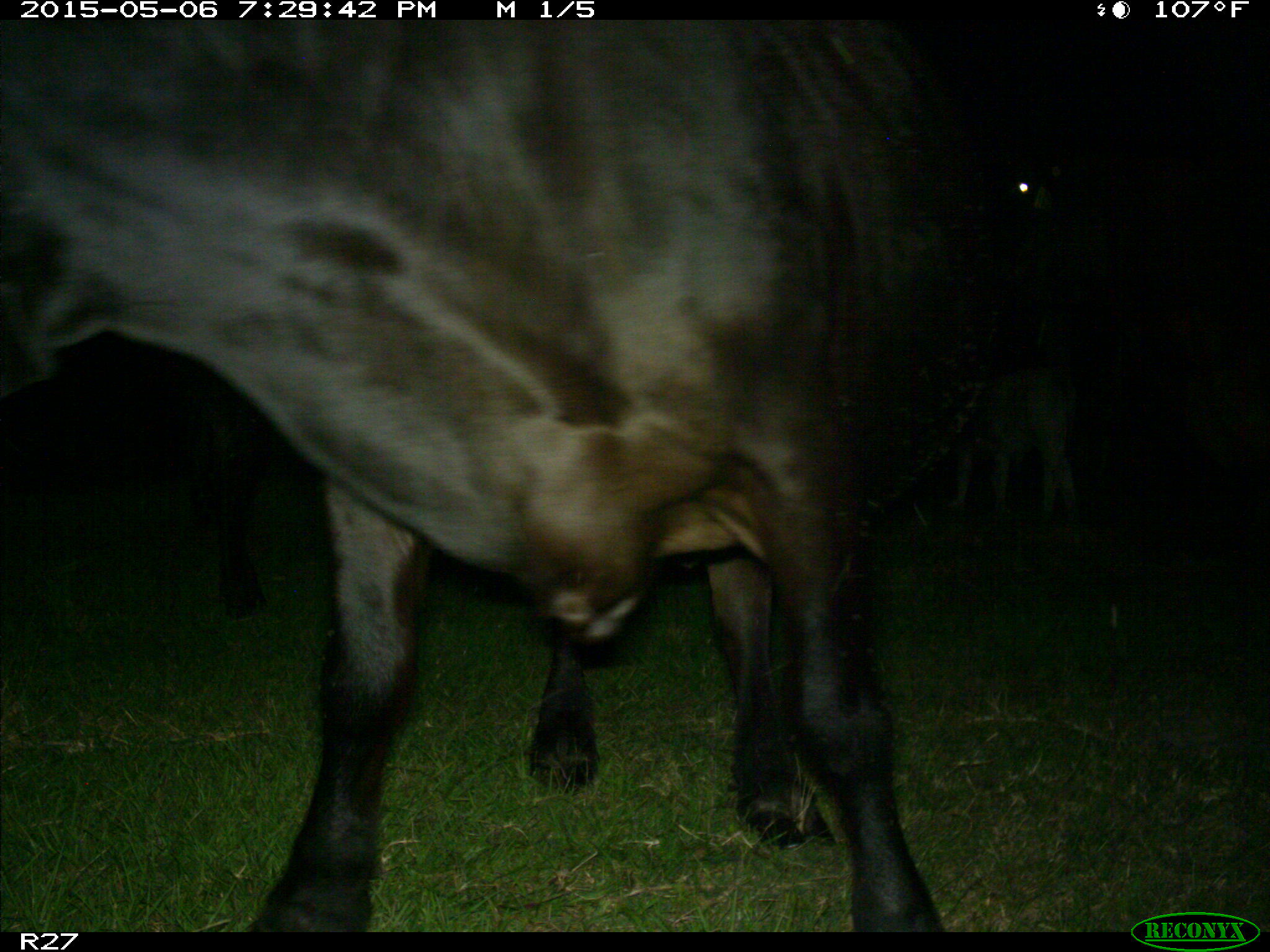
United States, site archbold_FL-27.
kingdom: Animalia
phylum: Chordata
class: Mammalia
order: Artiodactyla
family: Bovidae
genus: Bos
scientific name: Bos taurus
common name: domestic cow